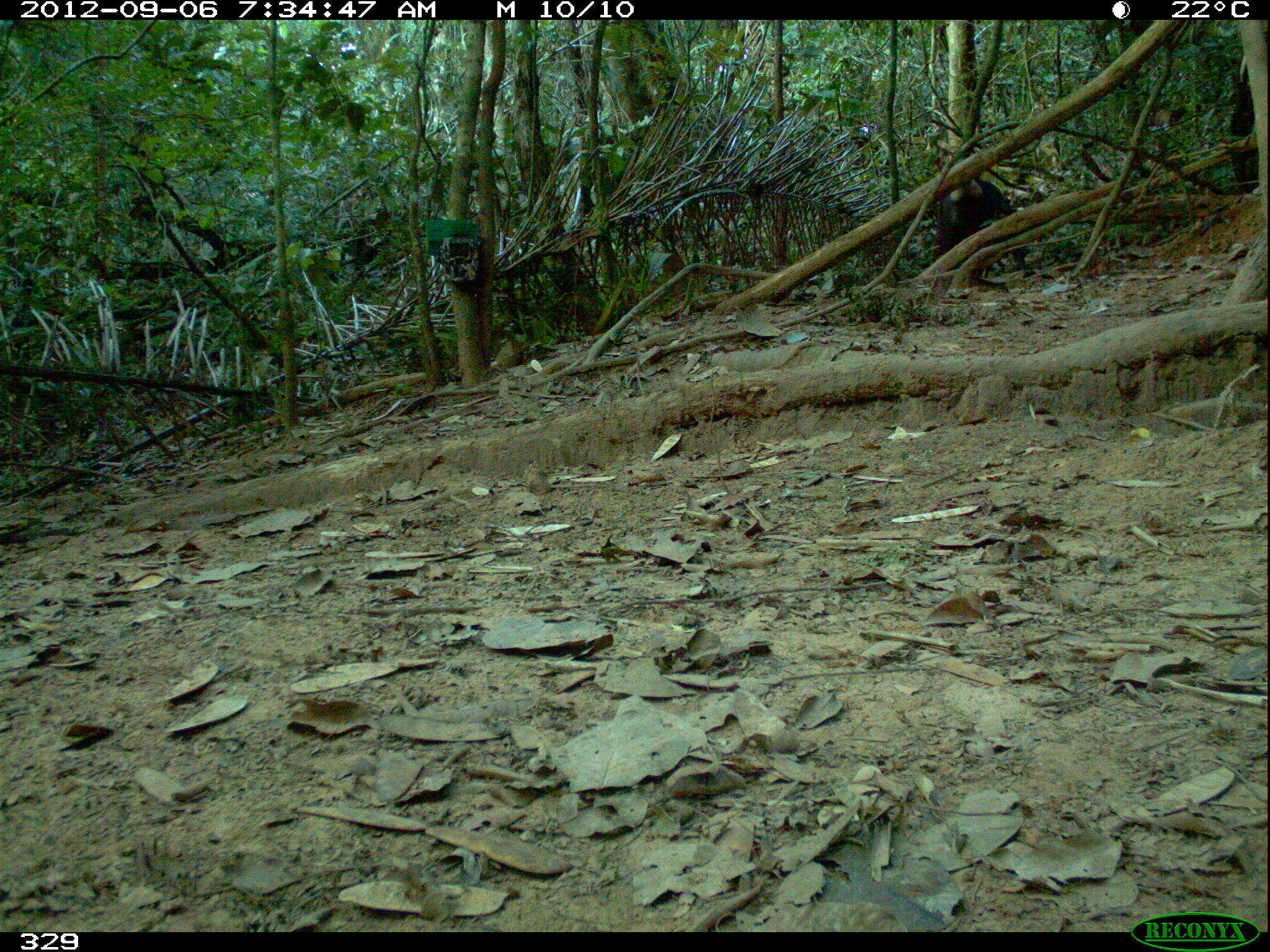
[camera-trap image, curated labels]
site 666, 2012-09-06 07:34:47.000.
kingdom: Animalia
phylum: Chordata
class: Mammalia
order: Artiodactyla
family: Tayassuidae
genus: Tayassu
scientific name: Tayassu pecari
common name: white-lipped peccary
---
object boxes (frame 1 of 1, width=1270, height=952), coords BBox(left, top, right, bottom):
tayassu pecari: BBox(936, 167, 1021, 279)